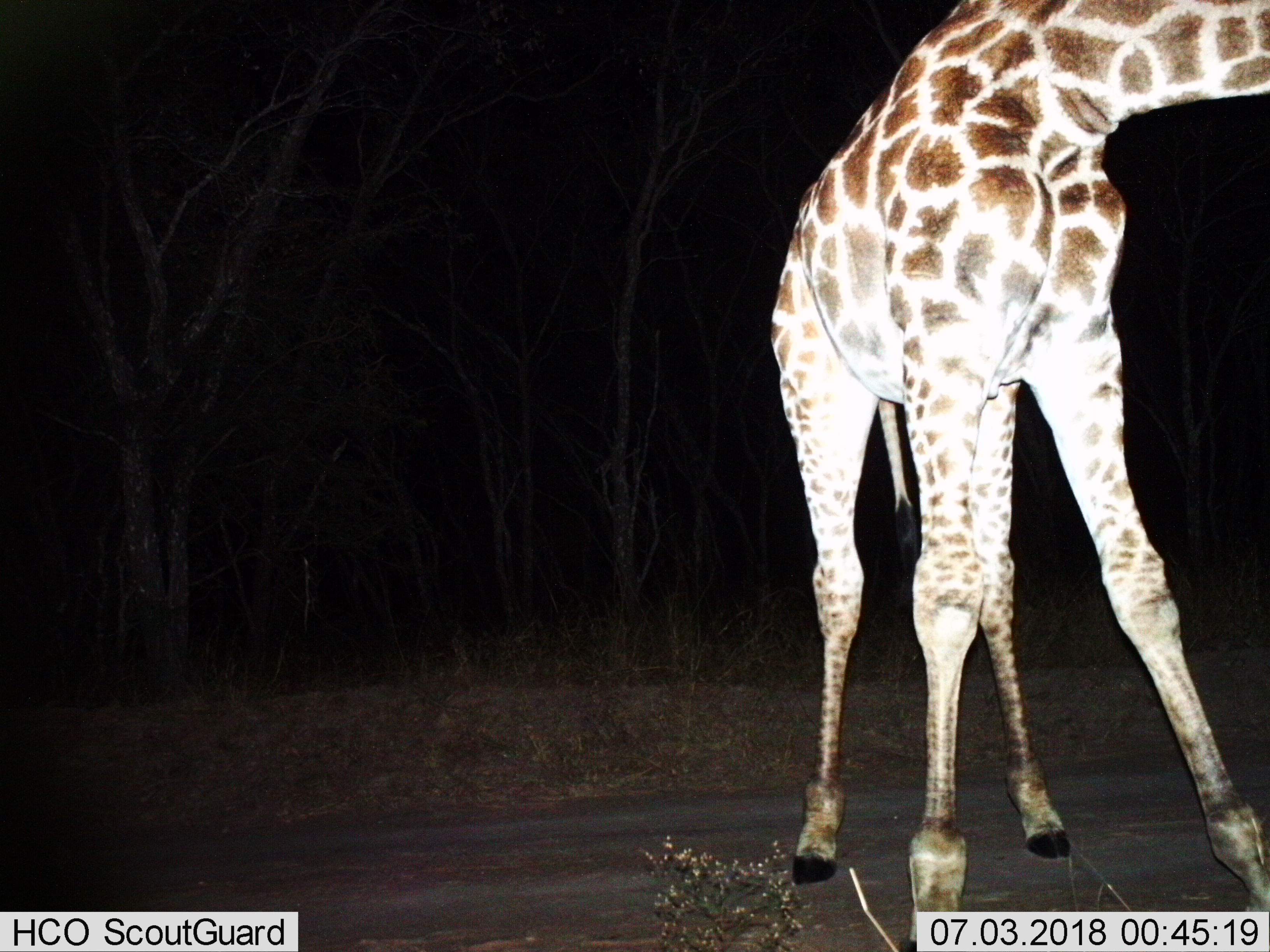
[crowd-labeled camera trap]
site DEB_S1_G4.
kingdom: Animalia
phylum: Chordata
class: Mammalia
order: Artiodactyla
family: Giraffidae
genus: Giraffa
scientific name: Giraffa camelopardalis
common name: giraffe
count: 1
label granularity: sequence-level